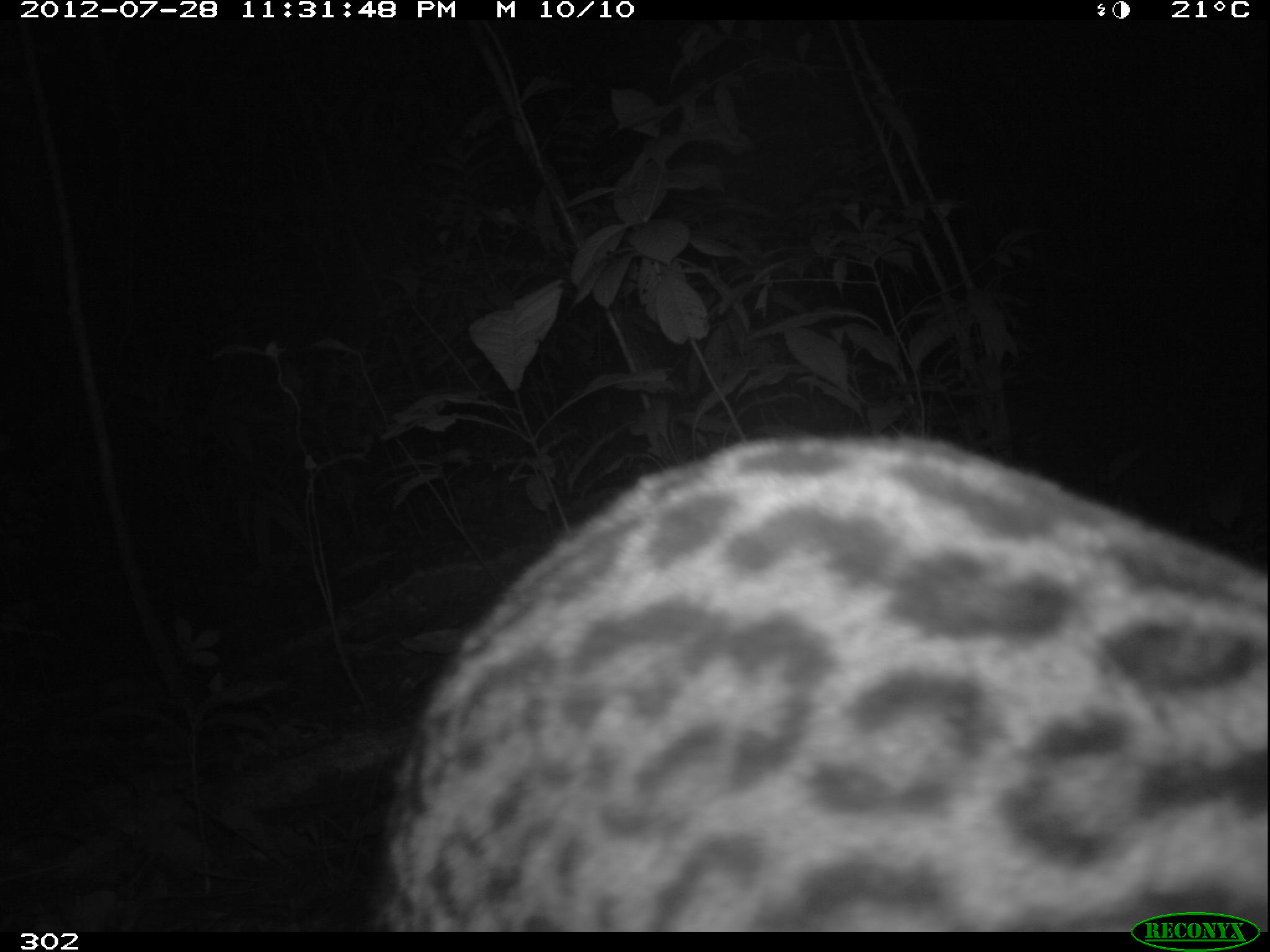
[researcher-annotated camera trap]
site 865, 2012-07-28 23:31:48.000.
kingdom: Animalia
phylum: Chordata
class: Mammalia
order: Carnivora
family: Felidae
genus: Leopardus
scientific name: Leopardus pardalis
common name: ocelot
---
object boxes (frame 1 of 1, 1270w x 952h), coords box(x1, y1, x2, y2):
leopardus pardalis: box(379, 432, 1268, 931)